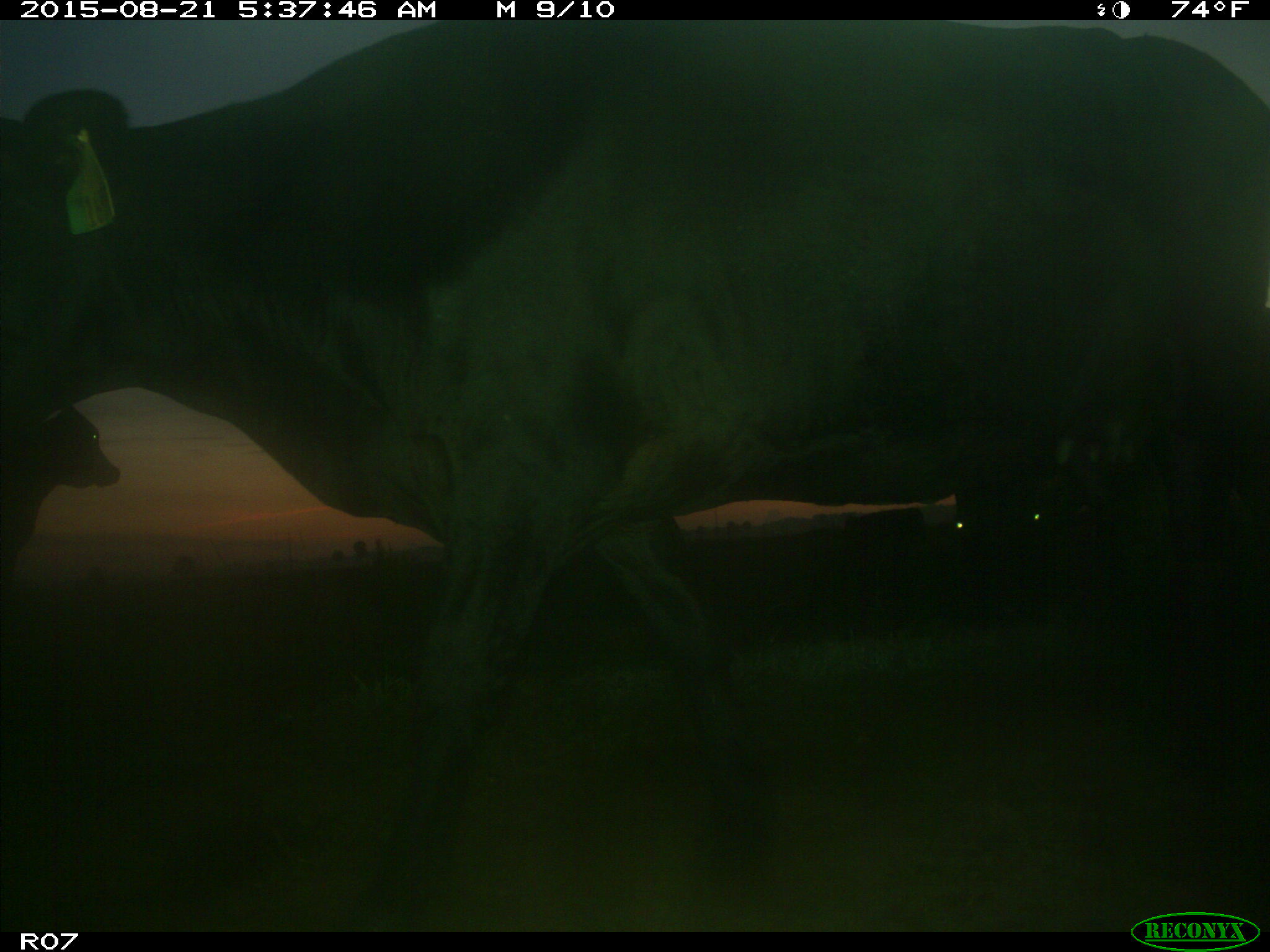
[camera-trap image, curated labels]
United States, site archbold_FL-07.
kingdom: Animalia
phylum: Chordata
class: Mammalia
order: Artiodactyla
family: Bovidae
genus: Bos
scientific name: Bos taurus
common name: domestic cow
Bos taurus (domestic cow).